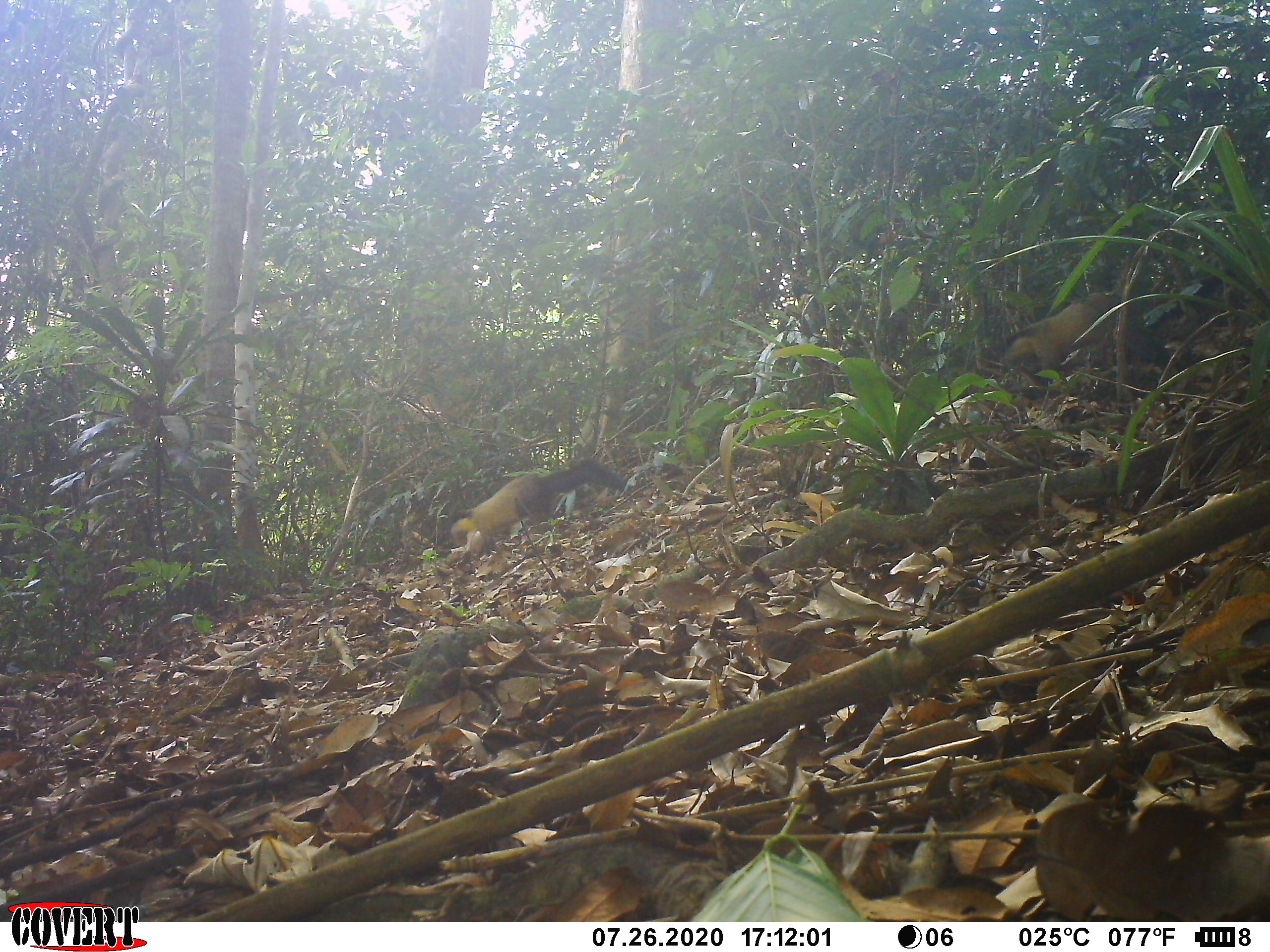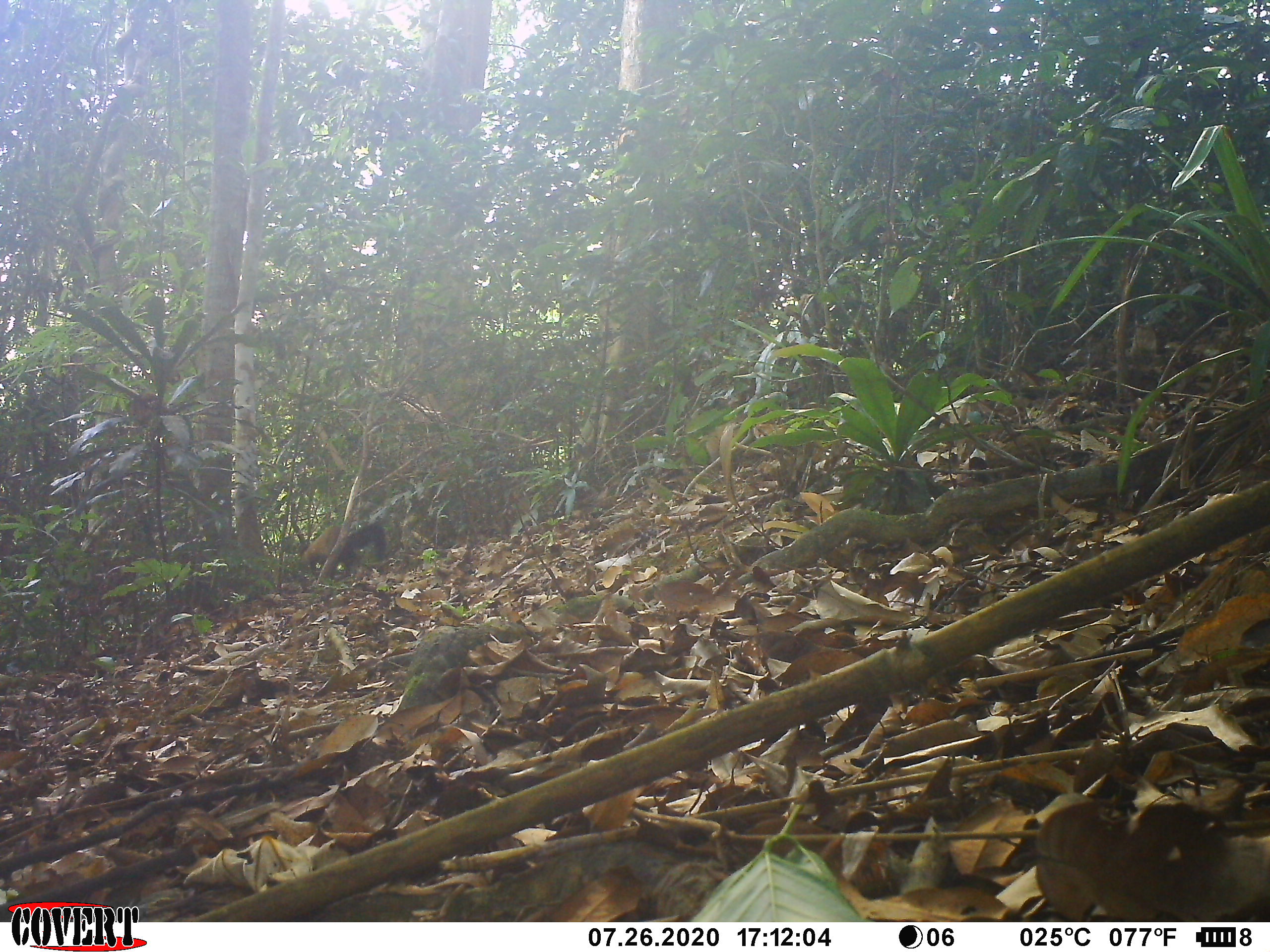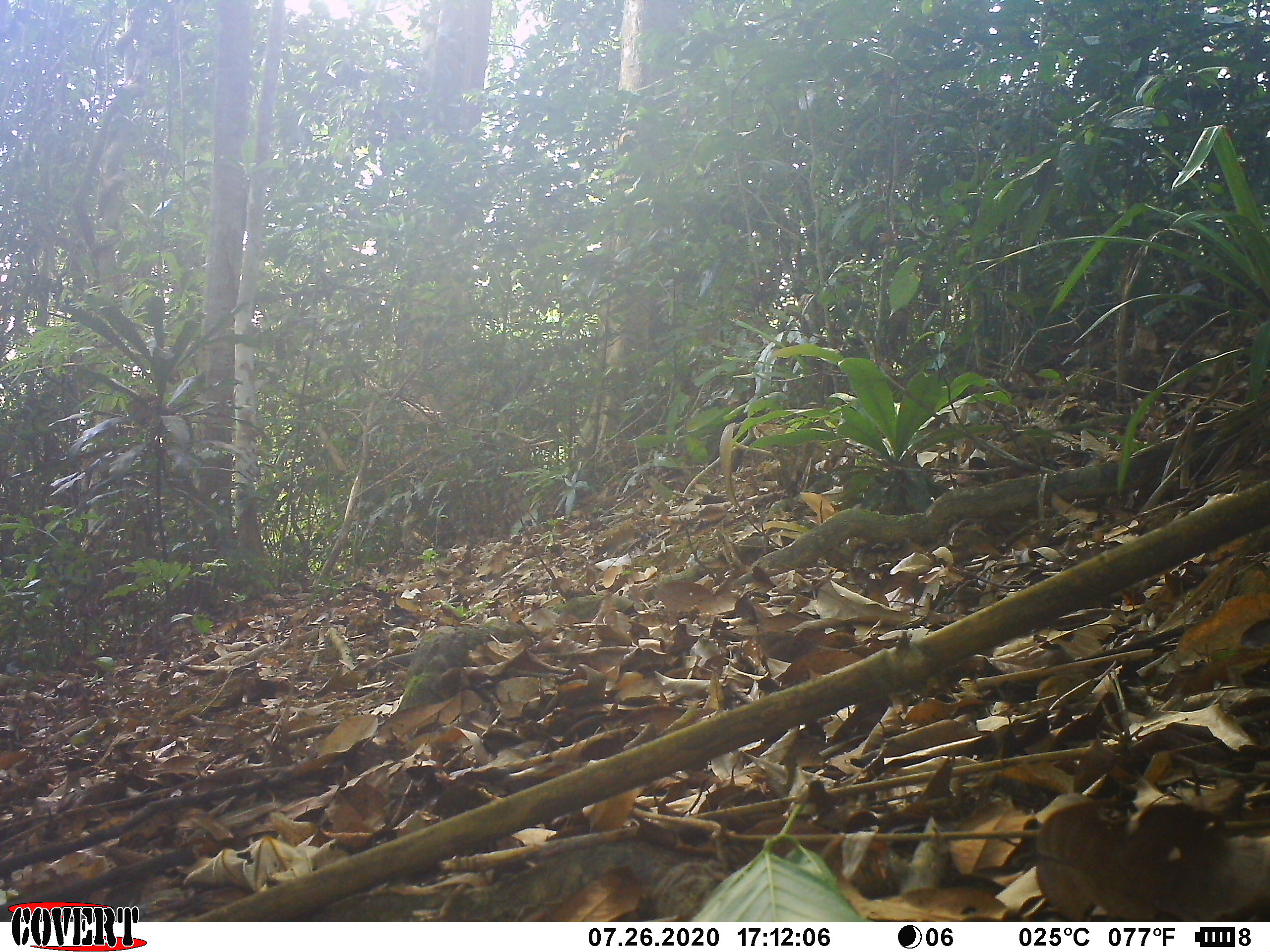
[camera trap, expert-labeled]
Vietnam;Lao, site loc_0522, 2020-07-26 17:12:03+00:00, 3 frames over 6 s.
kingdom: Animalia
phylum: Chordata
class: Mammalia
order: Carnivora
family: Mustelidae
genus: Martes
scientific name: Martes flavigula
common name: yellow-throated marten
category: yellow throated marten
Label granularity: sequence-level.